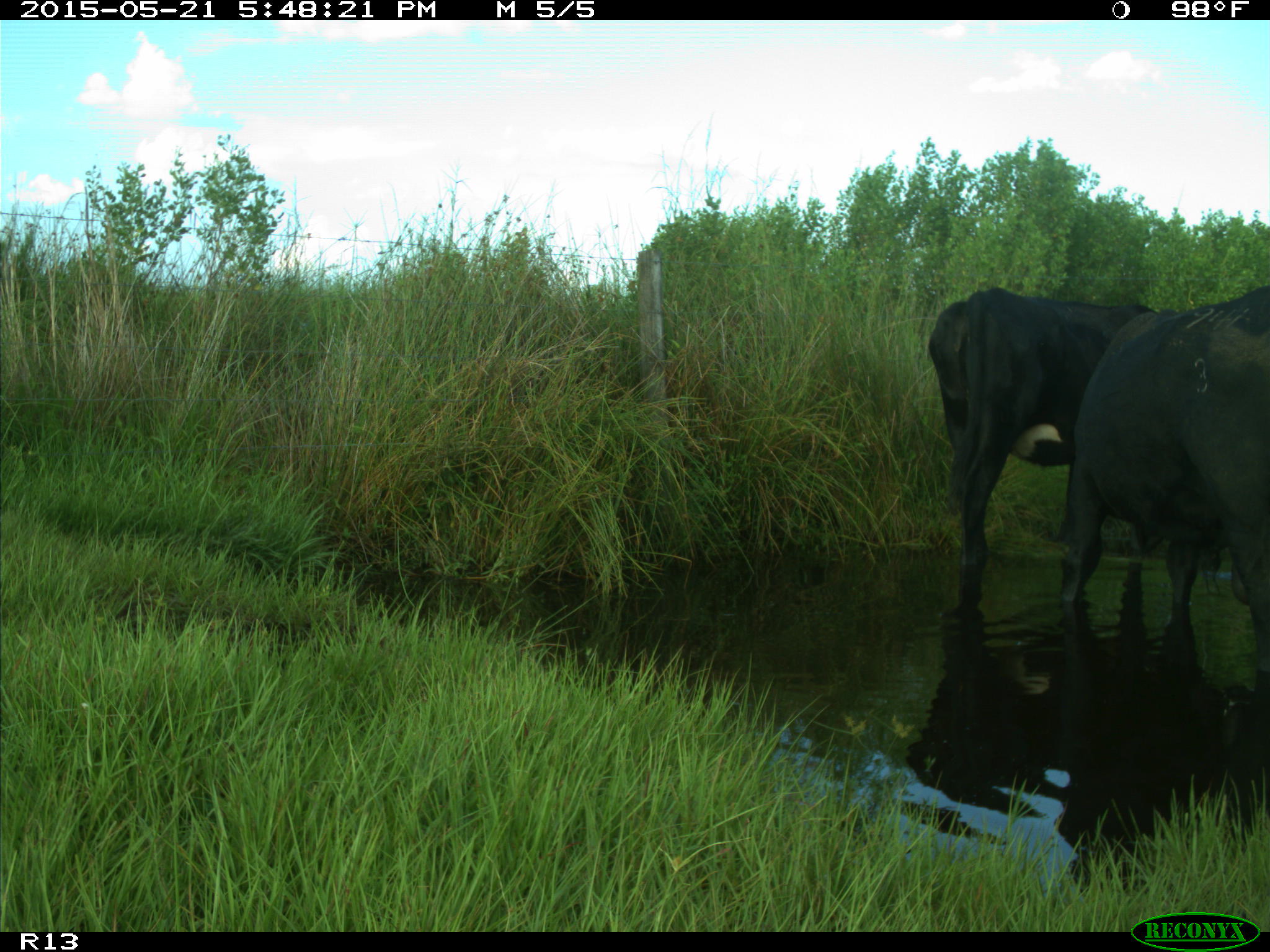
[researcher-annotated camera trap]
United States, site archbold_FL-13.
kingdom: Animalia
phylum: Chordata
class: Mammalia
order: Artiodactyla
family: Bovidae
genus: Bos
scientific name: Bos taurus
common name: domestic cow